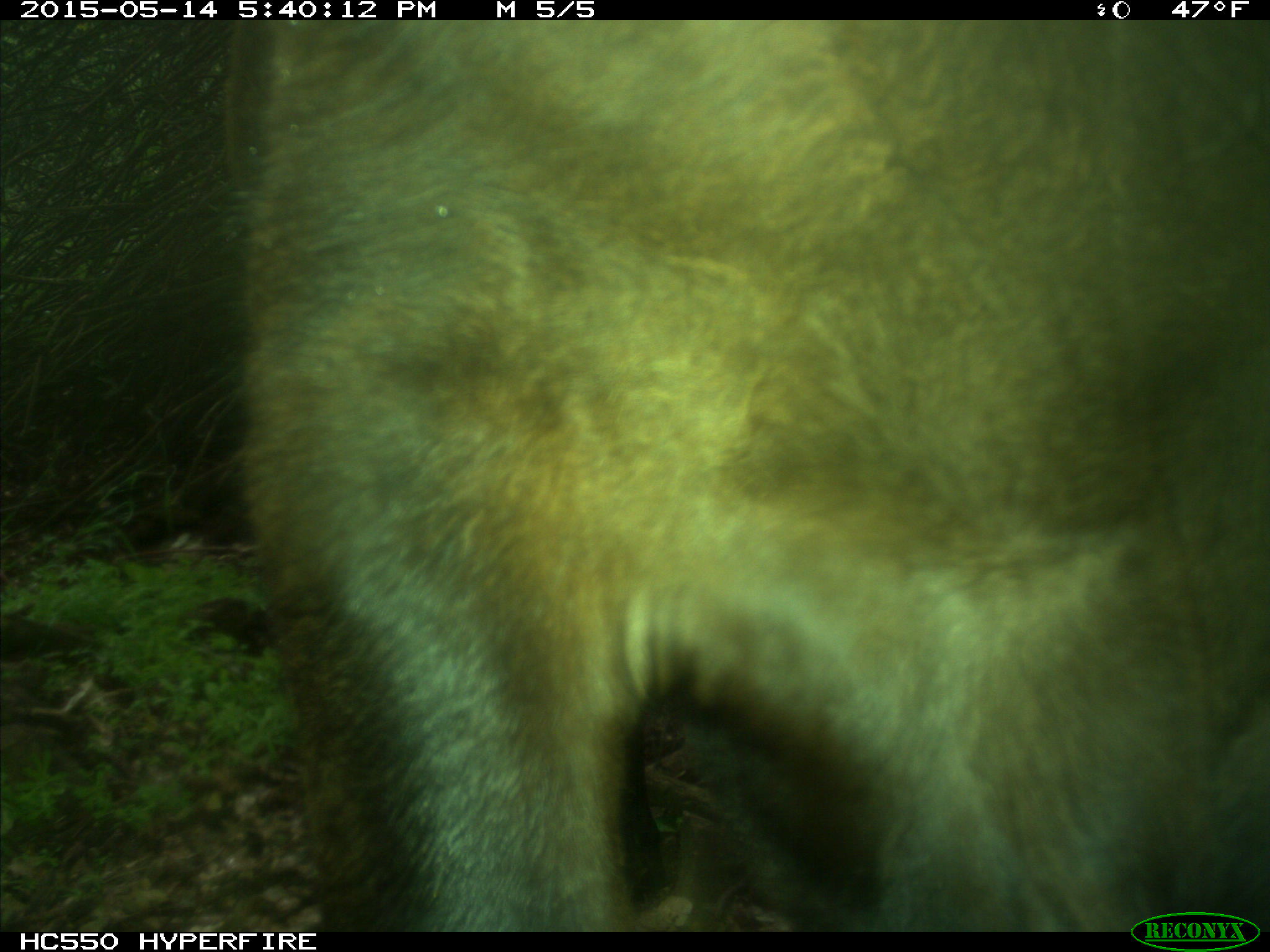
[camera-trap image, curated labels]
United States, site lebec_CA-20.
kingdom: Animalia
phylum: Chordata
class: Mammalia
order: Artiodactyla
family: Bovidae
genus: Bos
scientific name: Bos taurus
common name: domestic cow